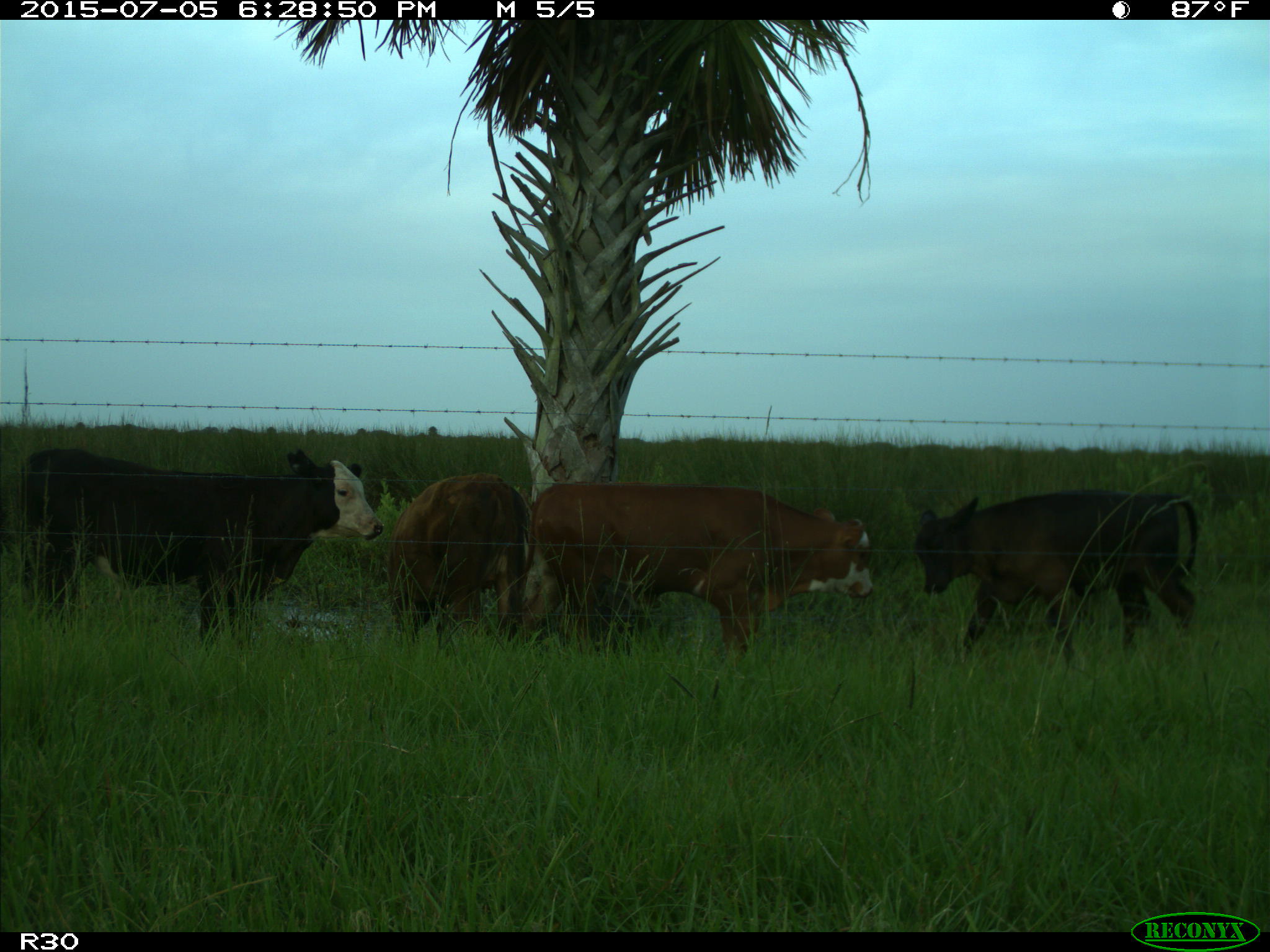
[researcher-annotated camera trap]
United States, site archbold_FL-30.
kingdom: Animalia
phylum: Chordata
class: Mammalia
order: Artiodactyla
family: Bovidae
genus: Bos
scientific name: Bos taurus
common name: domestic cow